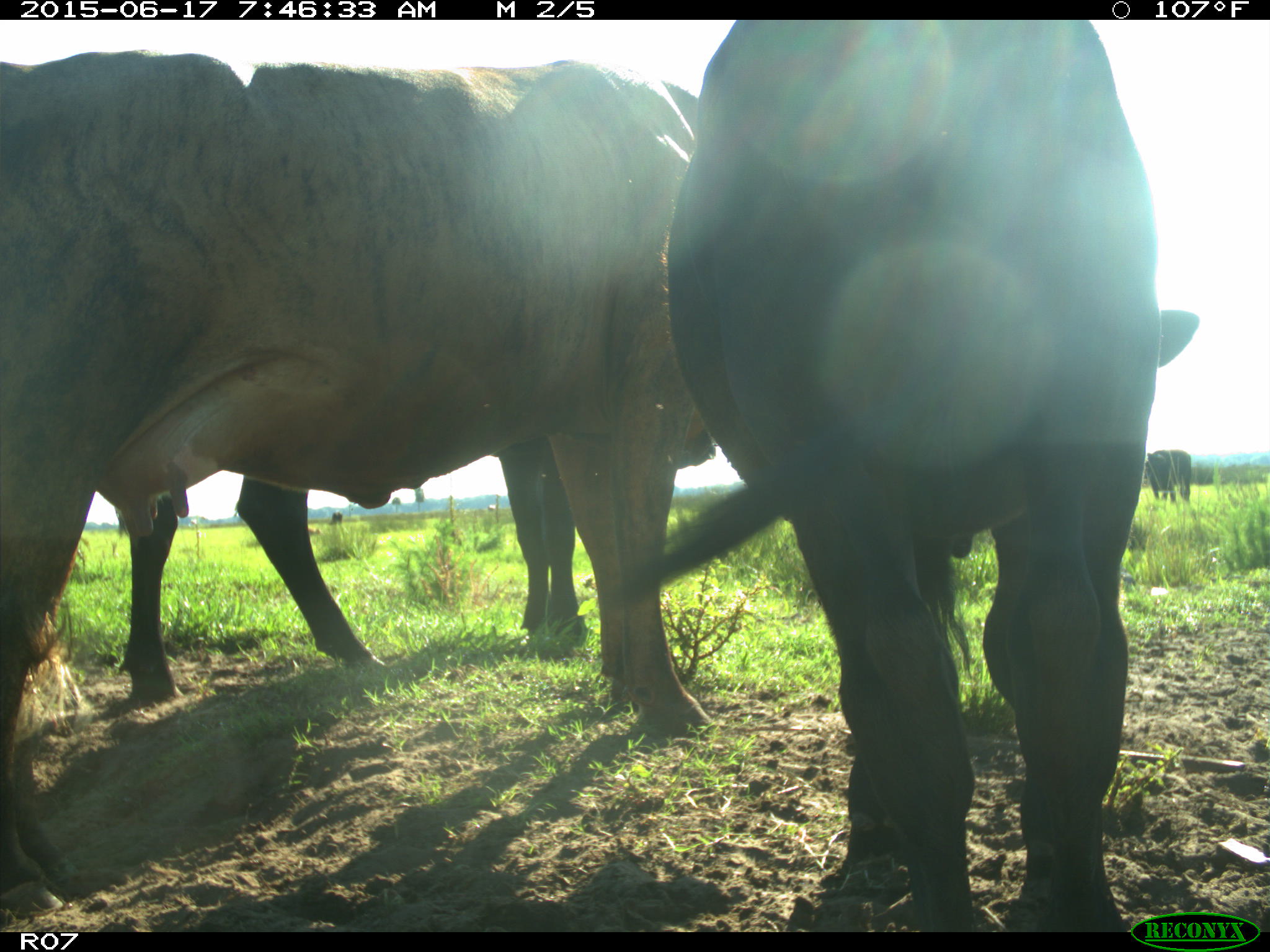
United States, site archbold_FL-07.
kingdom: Animalia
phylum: Chordata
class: Mammalia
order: Artiodactyla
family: Bovidae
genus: Bos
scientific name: Bos taurus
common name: domestic cow